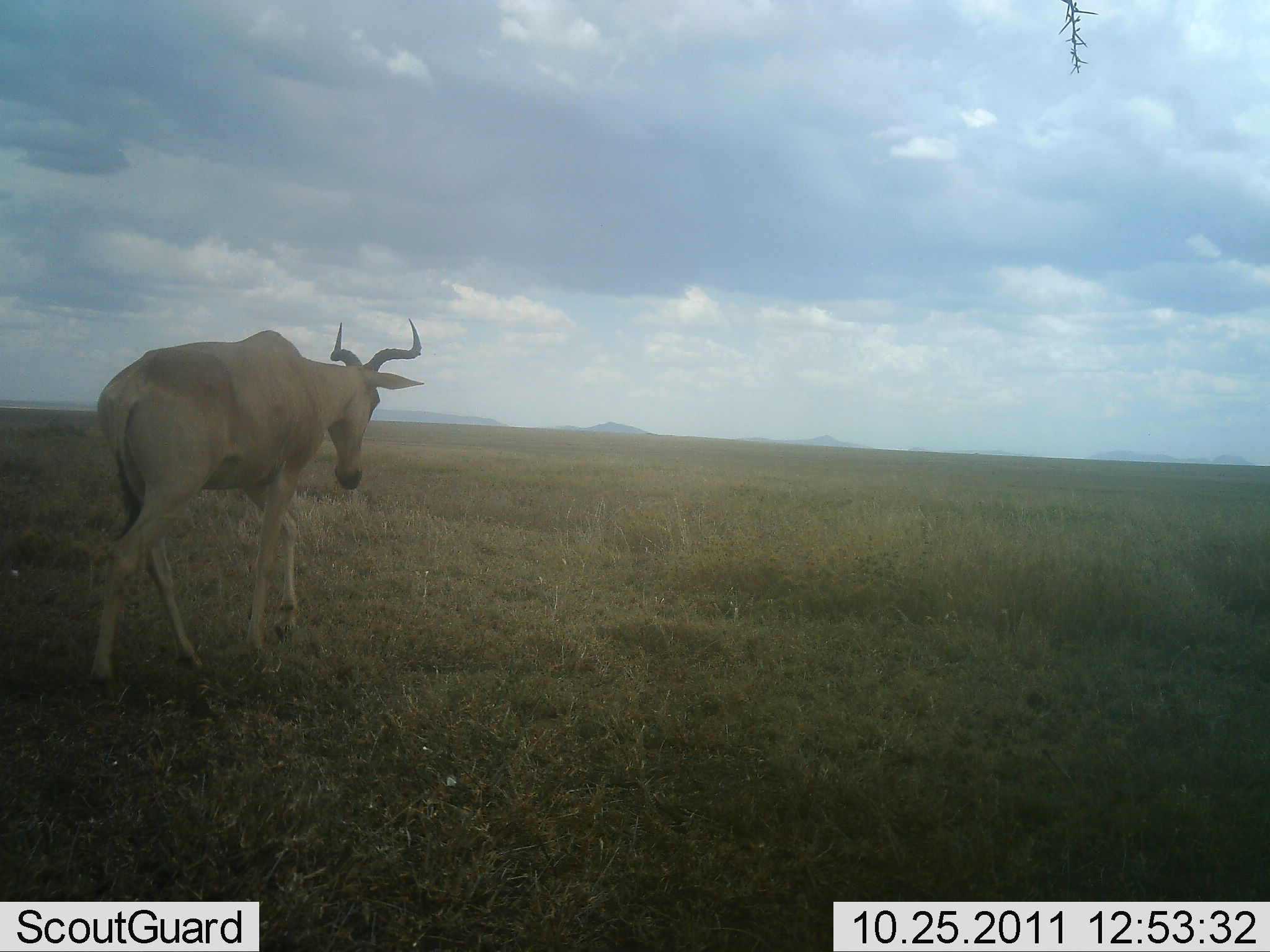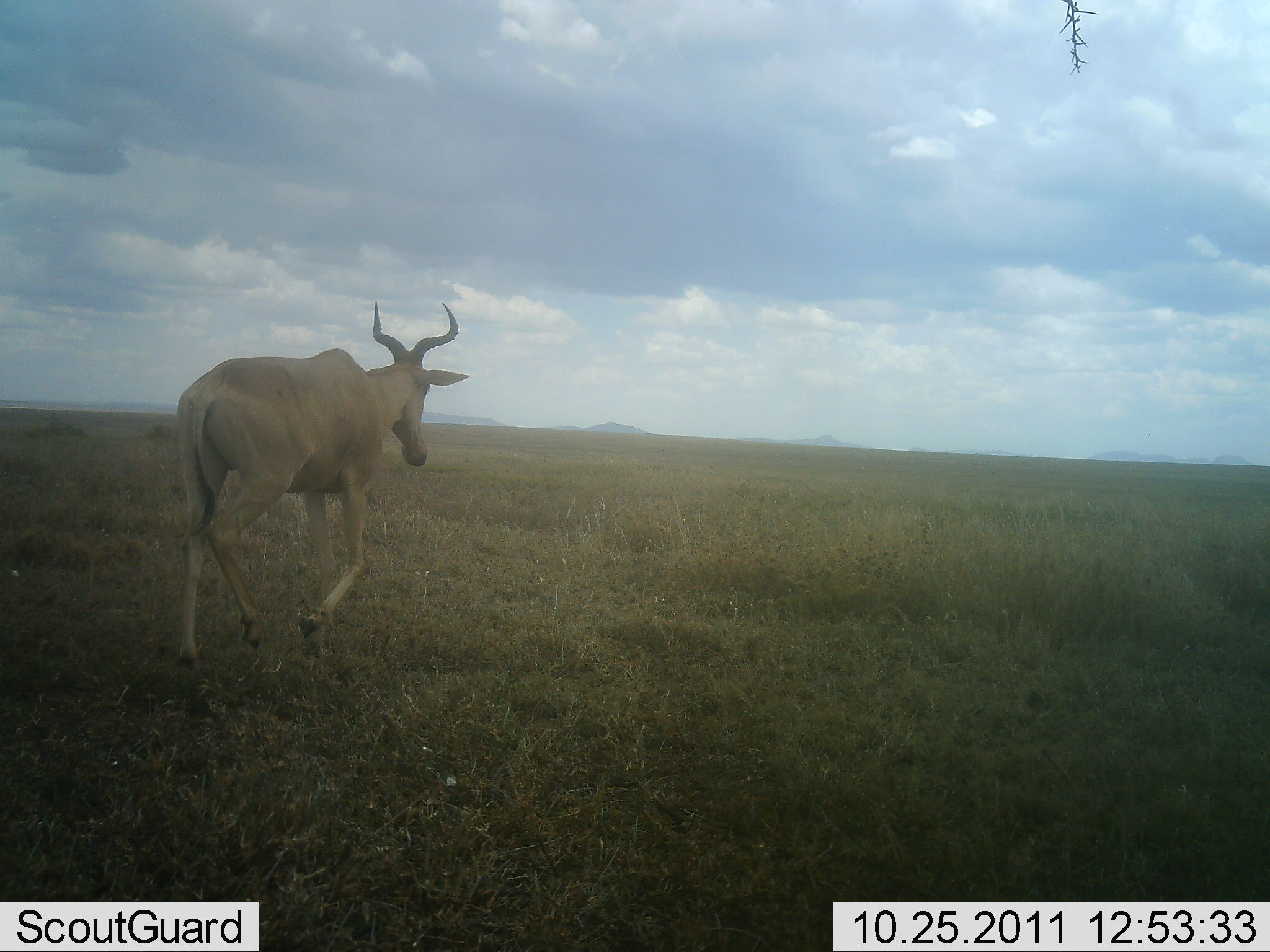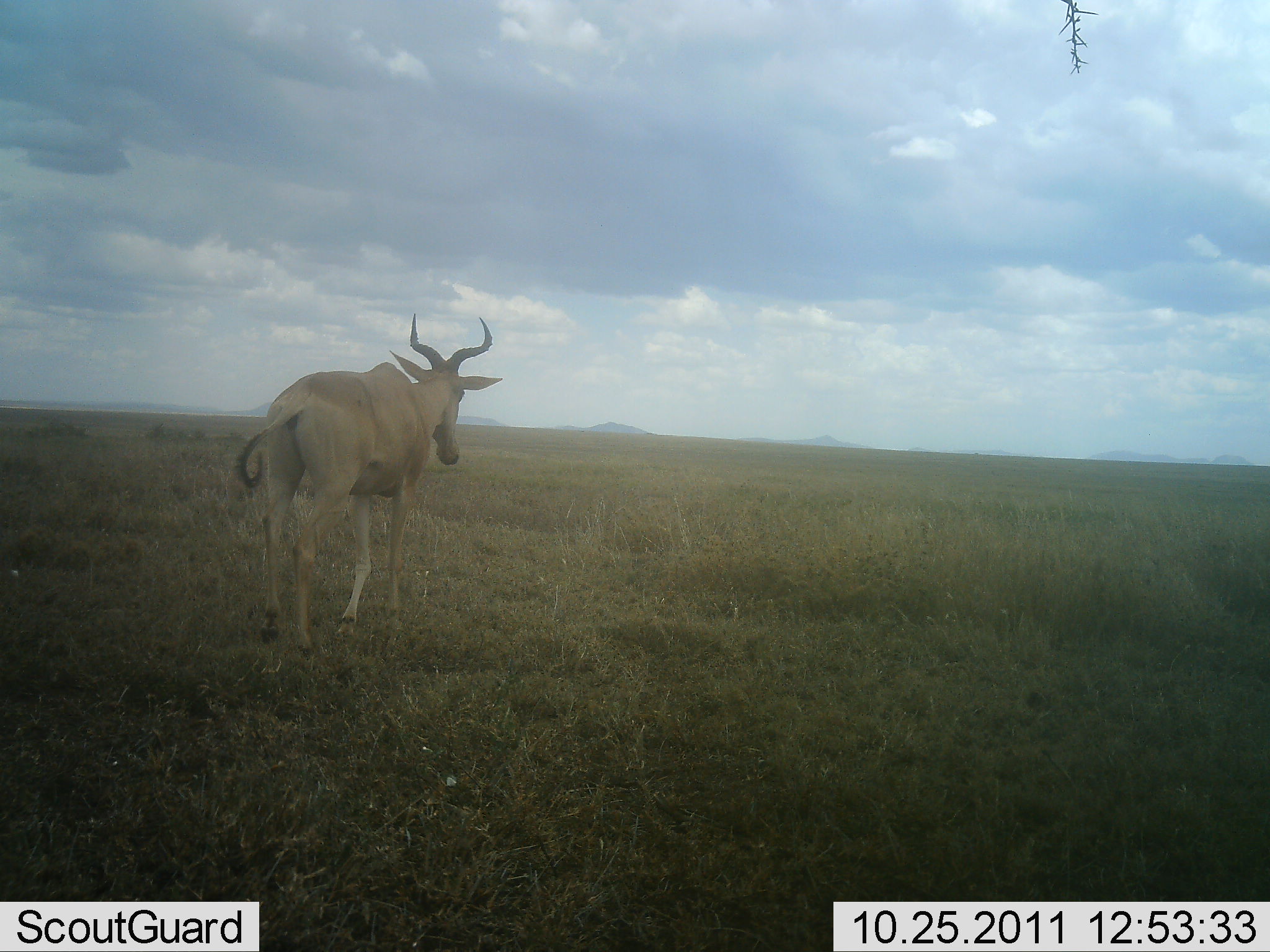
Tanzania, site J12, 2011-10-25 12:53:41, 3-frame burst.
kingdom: Animalia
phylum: Chordata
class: Mammalia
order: Artiodactyla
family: Bovidae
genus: Alcelaphus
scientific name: Alcelaphus buselaphus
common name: hartebeest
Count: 1.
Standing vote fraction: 0%.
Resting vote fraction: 0%.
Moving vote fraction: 100%.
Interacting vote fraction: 0%.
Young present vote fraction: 0%.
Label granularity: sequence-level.